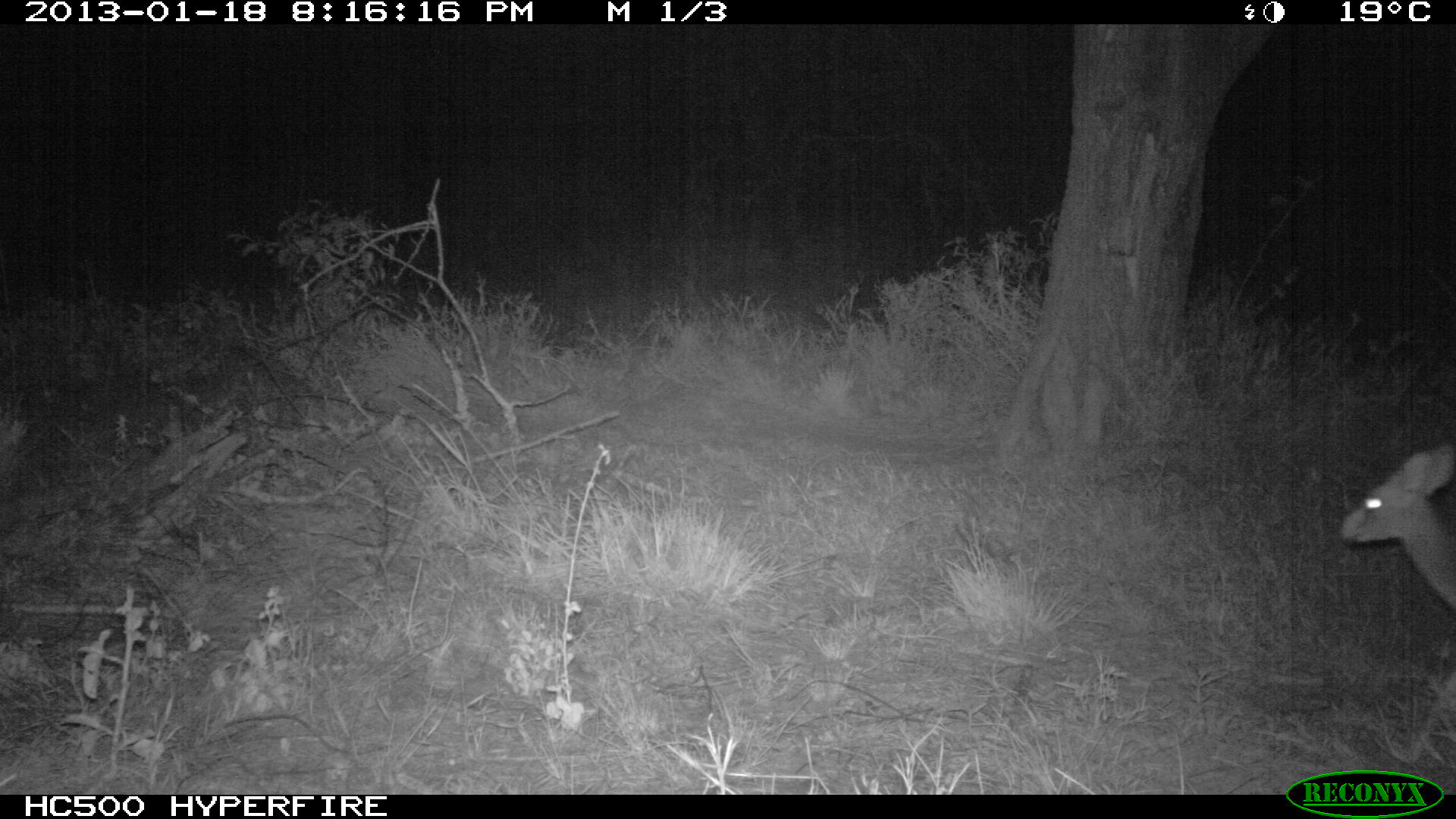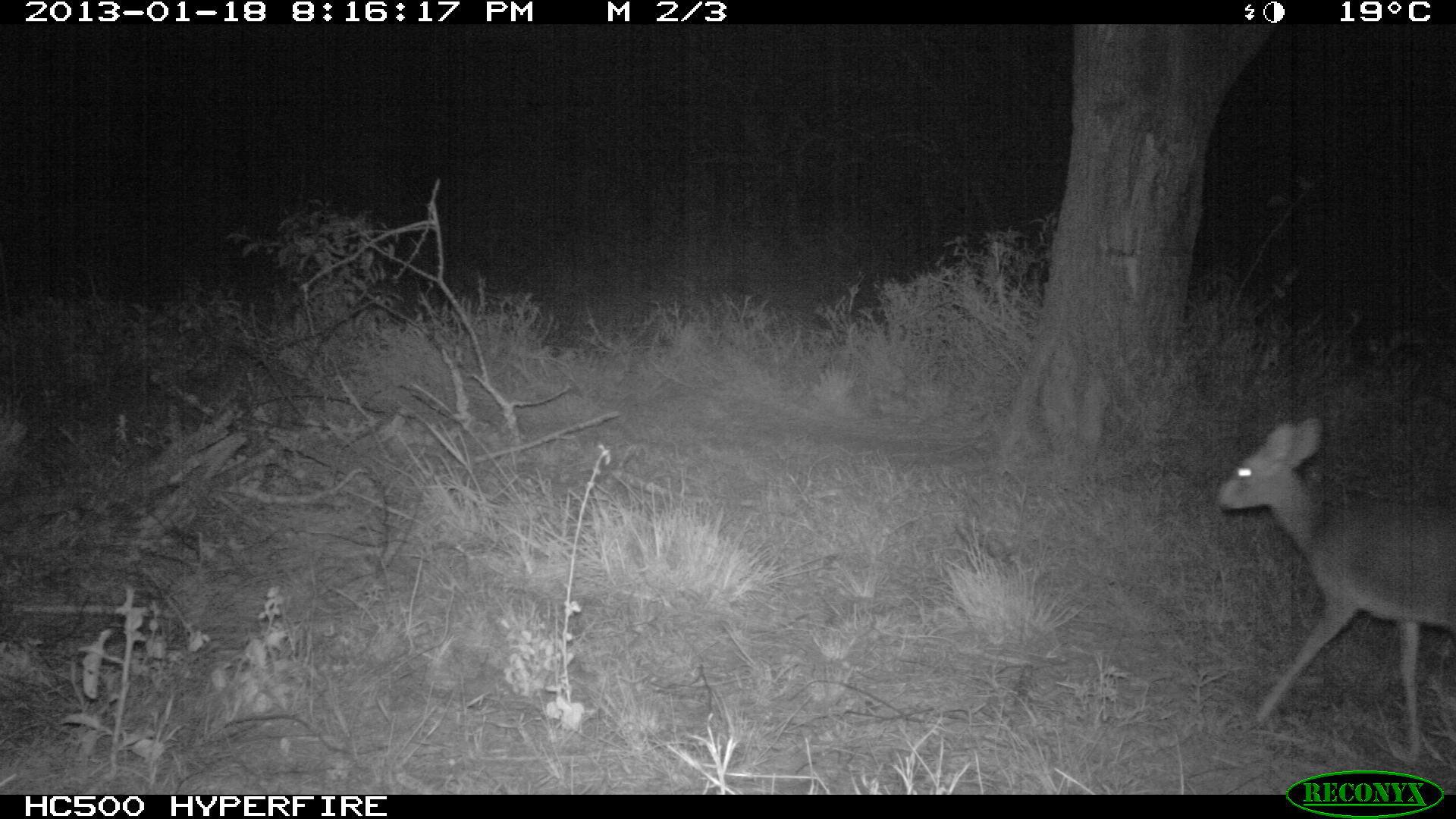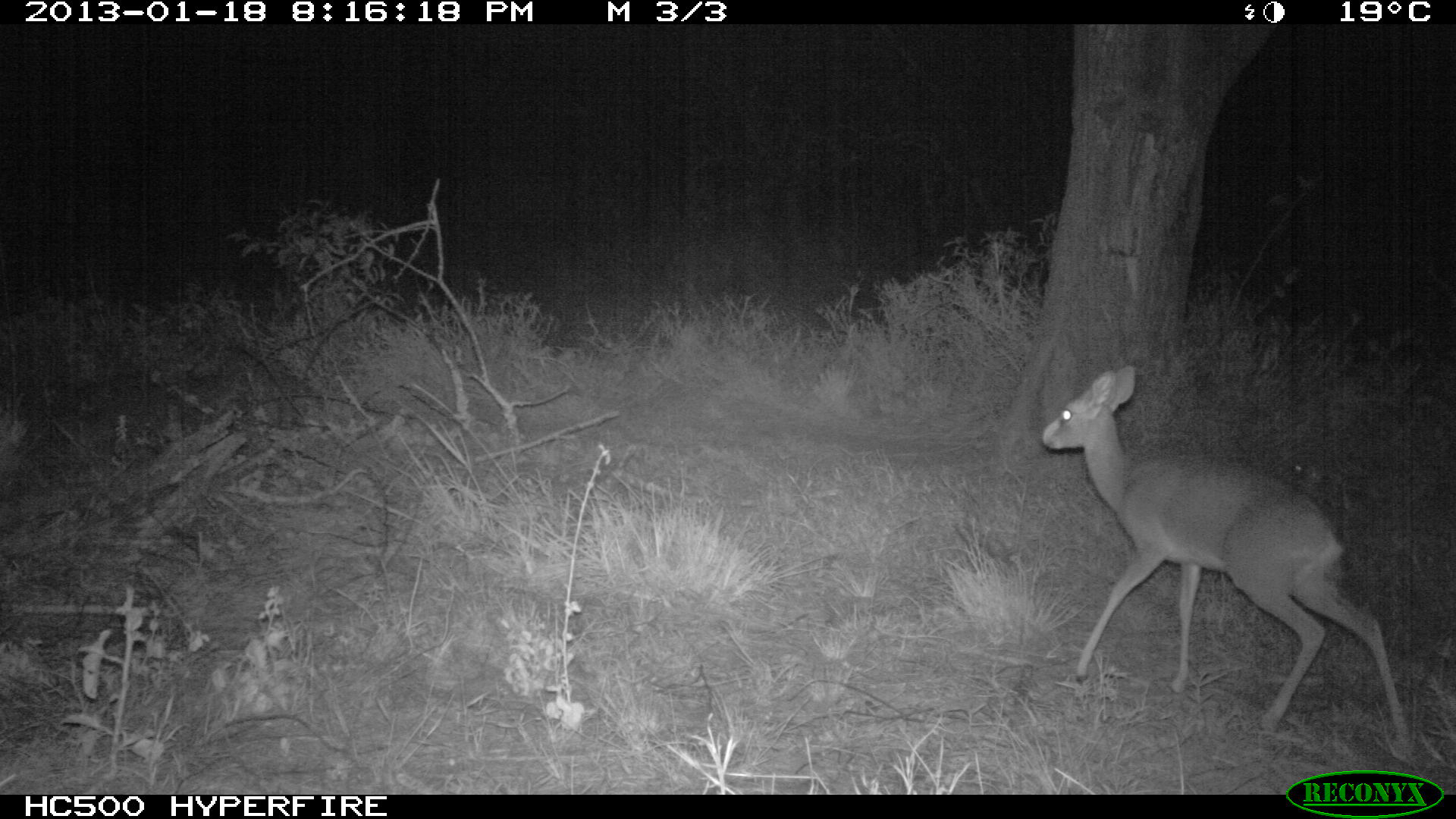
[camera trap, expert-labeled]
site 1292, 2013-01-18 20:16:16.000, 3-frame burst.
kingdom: Animalia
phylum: Chordata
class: Mammalia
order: Artiodactyla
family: Bovidae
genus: Madoqua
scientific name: Madoqua guentheri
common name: günther's dik-dik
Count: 1.